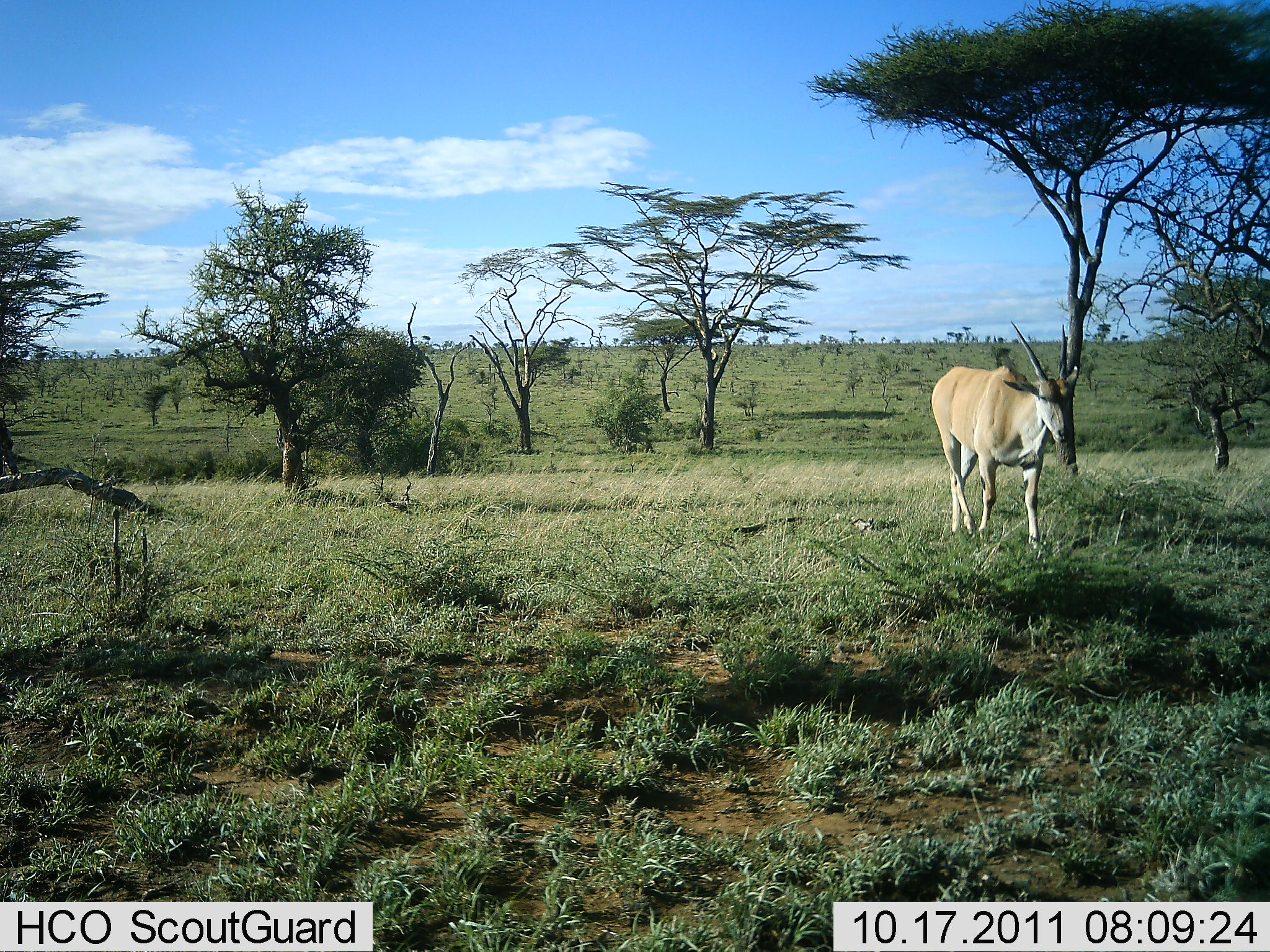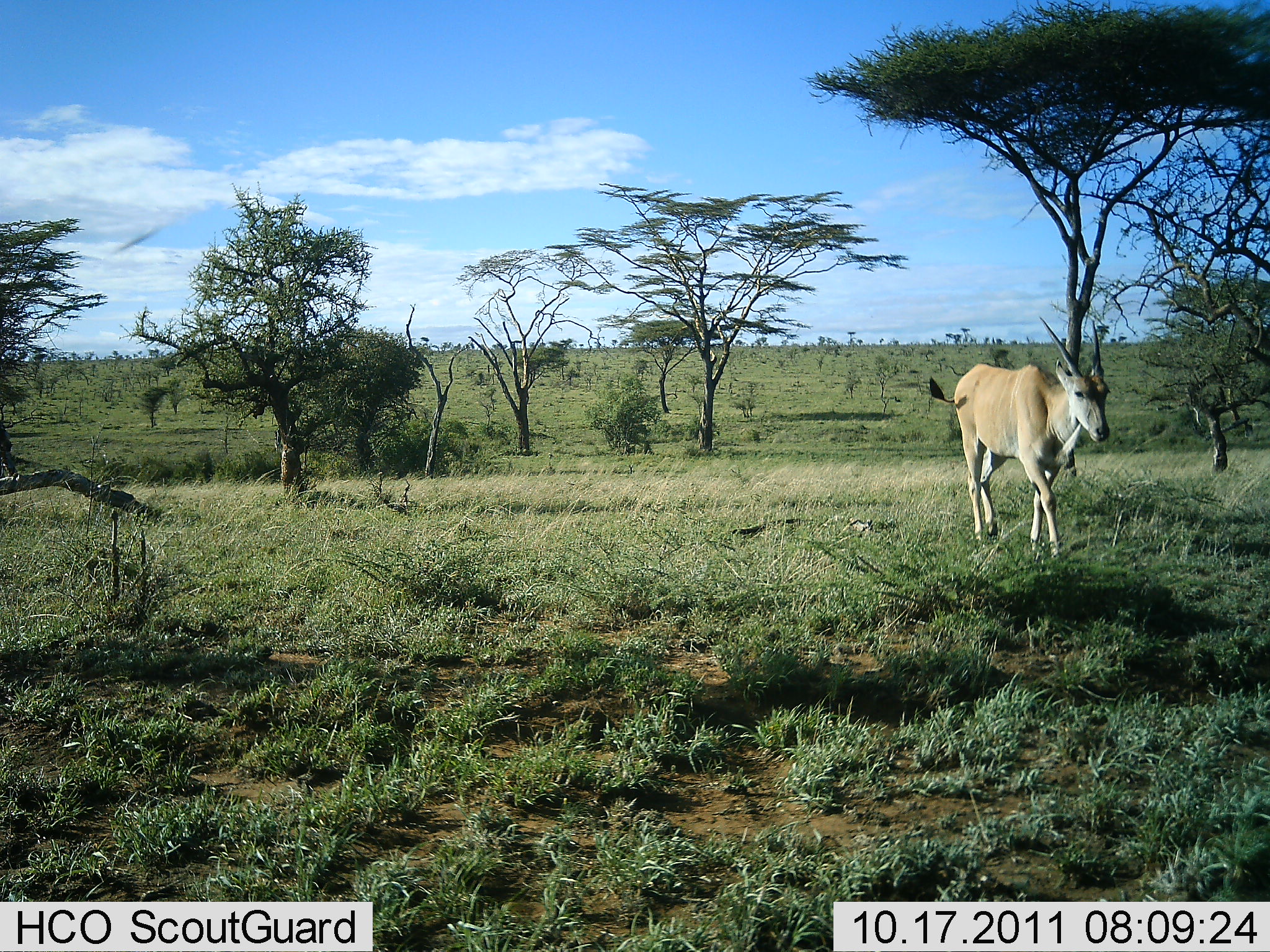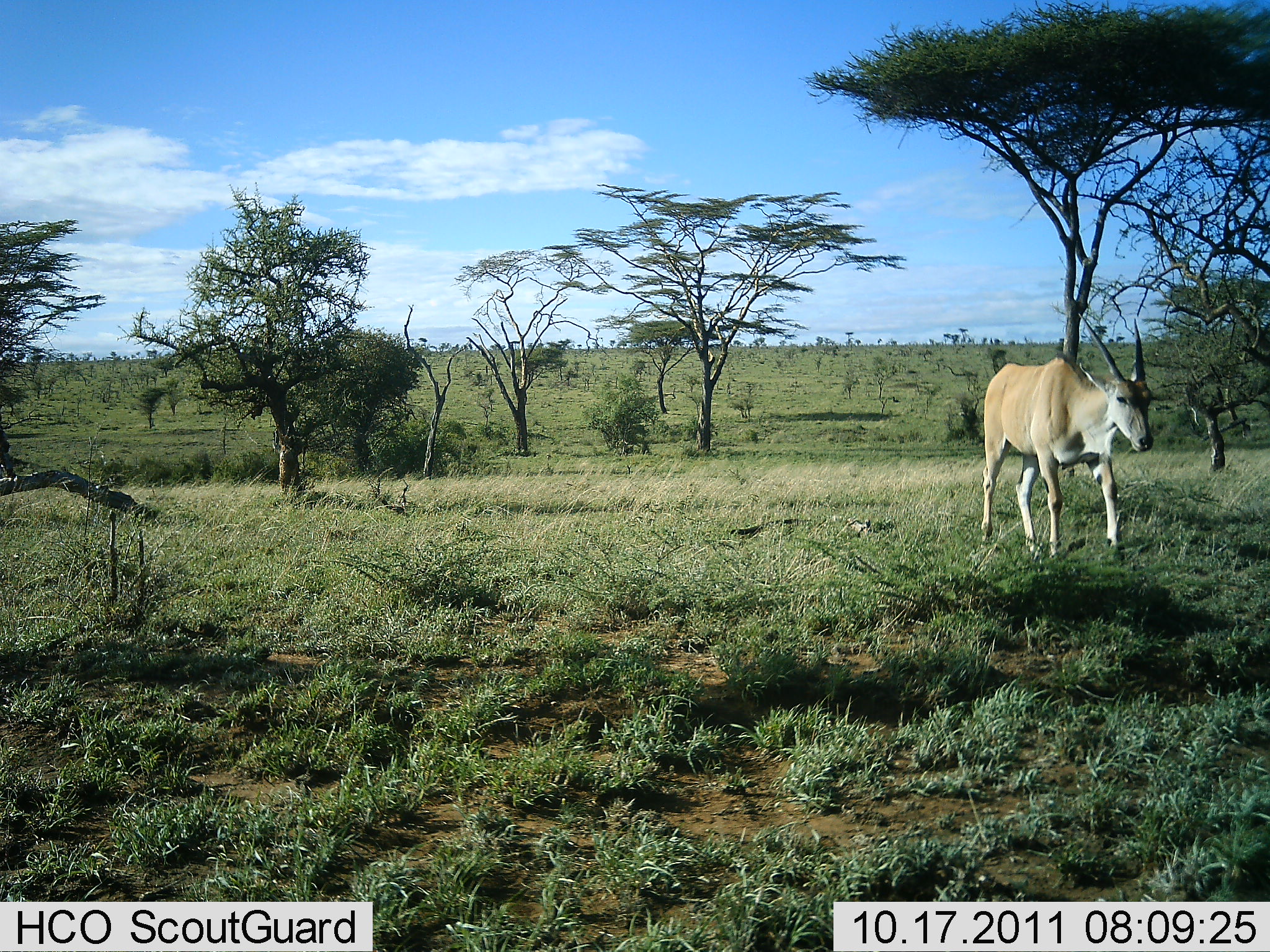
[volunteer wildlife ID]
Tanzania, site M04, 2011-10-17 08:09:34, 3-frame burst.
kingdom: Animalia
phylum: Chordata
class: Mammalia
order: Artiodactyla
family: Bovidae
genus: Tragelaphus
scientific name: Tragelaphus oryx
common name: eland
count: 1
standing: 9%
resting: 0%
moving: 91%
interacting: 0%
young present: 0%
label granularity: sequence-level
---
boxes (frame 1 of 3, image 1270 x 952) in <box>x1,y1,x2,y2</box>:
animal: <box>929,319,1079,562</box>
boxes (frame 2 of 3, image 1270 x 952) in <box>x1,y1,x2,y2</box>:
animal: <box>928,314,1112,564</box>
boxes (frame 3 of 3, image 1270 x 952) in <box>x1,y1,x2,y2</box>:
animal: <box>980,311,1155,572</box>